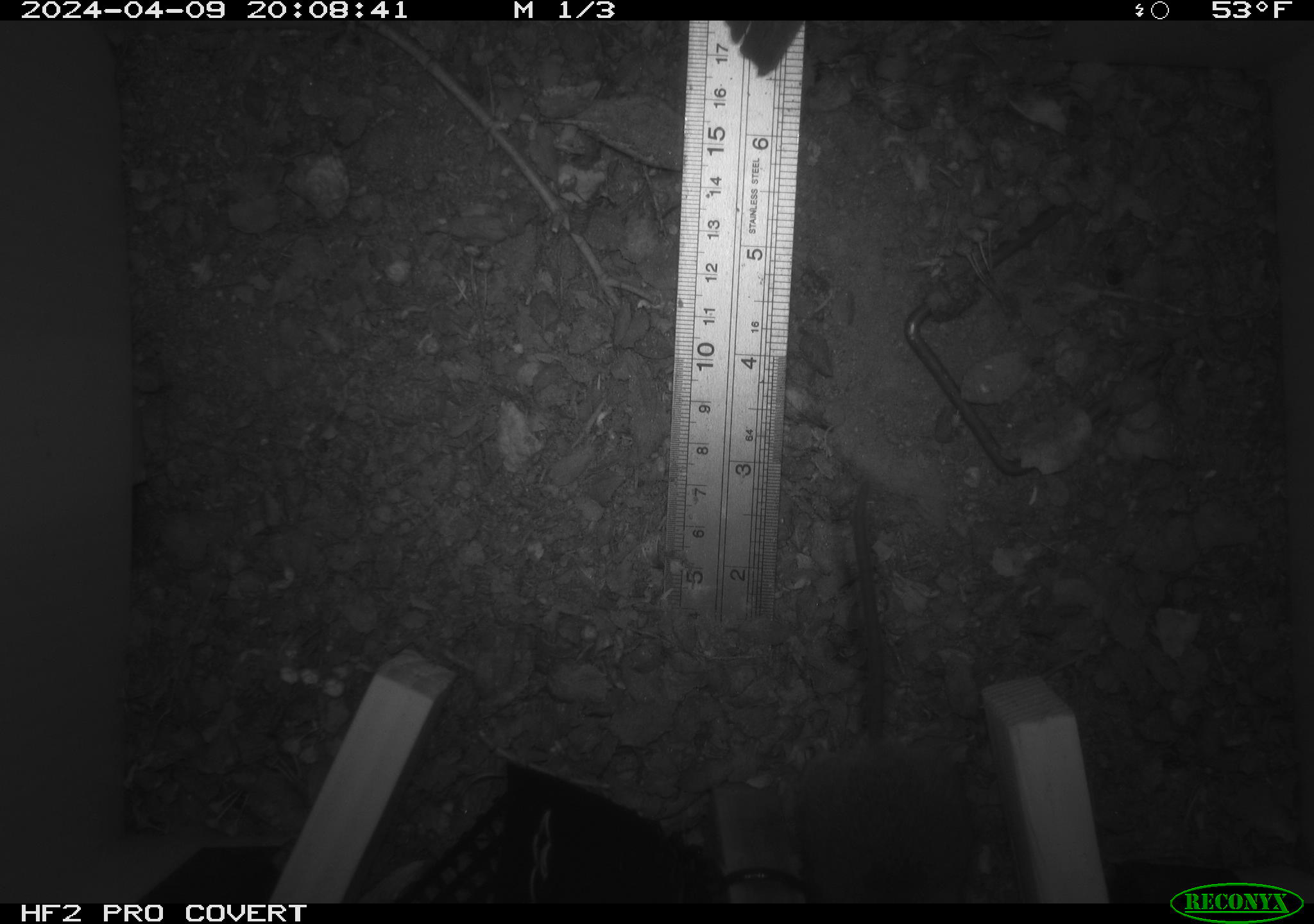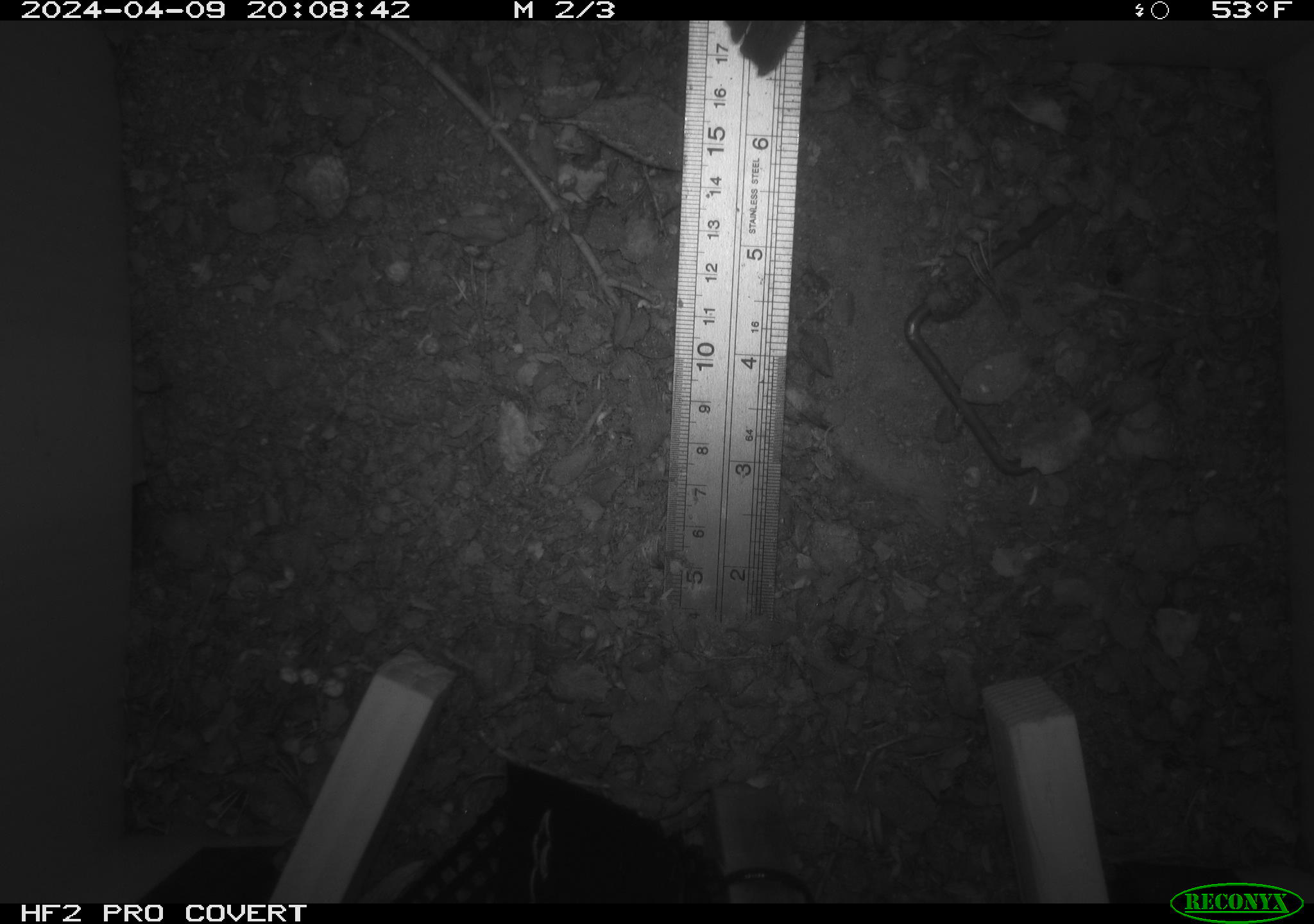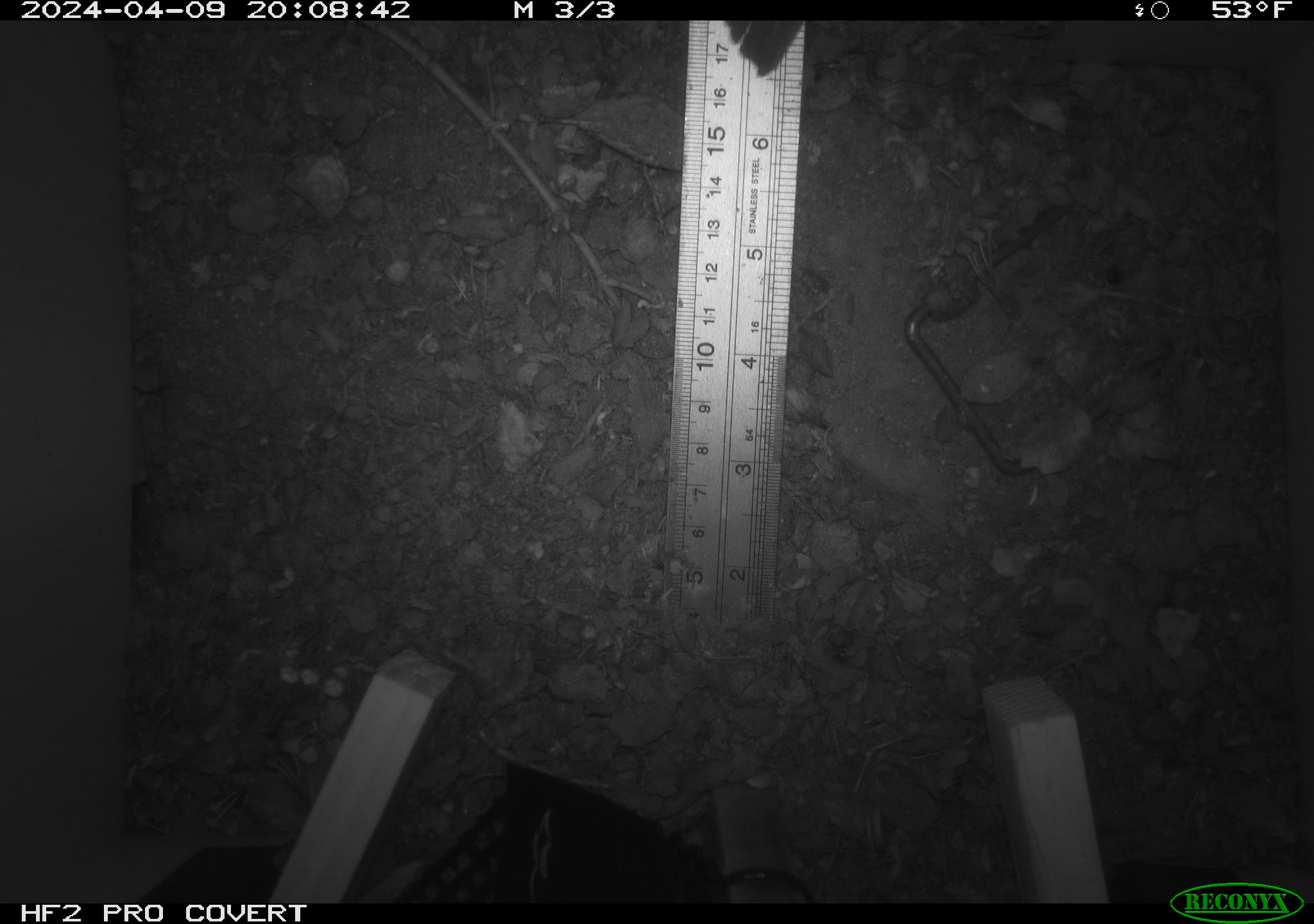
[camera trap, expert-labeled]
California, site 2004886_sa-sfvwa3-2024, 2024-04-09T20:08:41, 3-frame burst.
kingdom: Animalia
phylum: Chordata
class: Mammalia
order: Rodentia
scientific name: Rodentia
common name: mouse species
Mouse species (Rodentia).